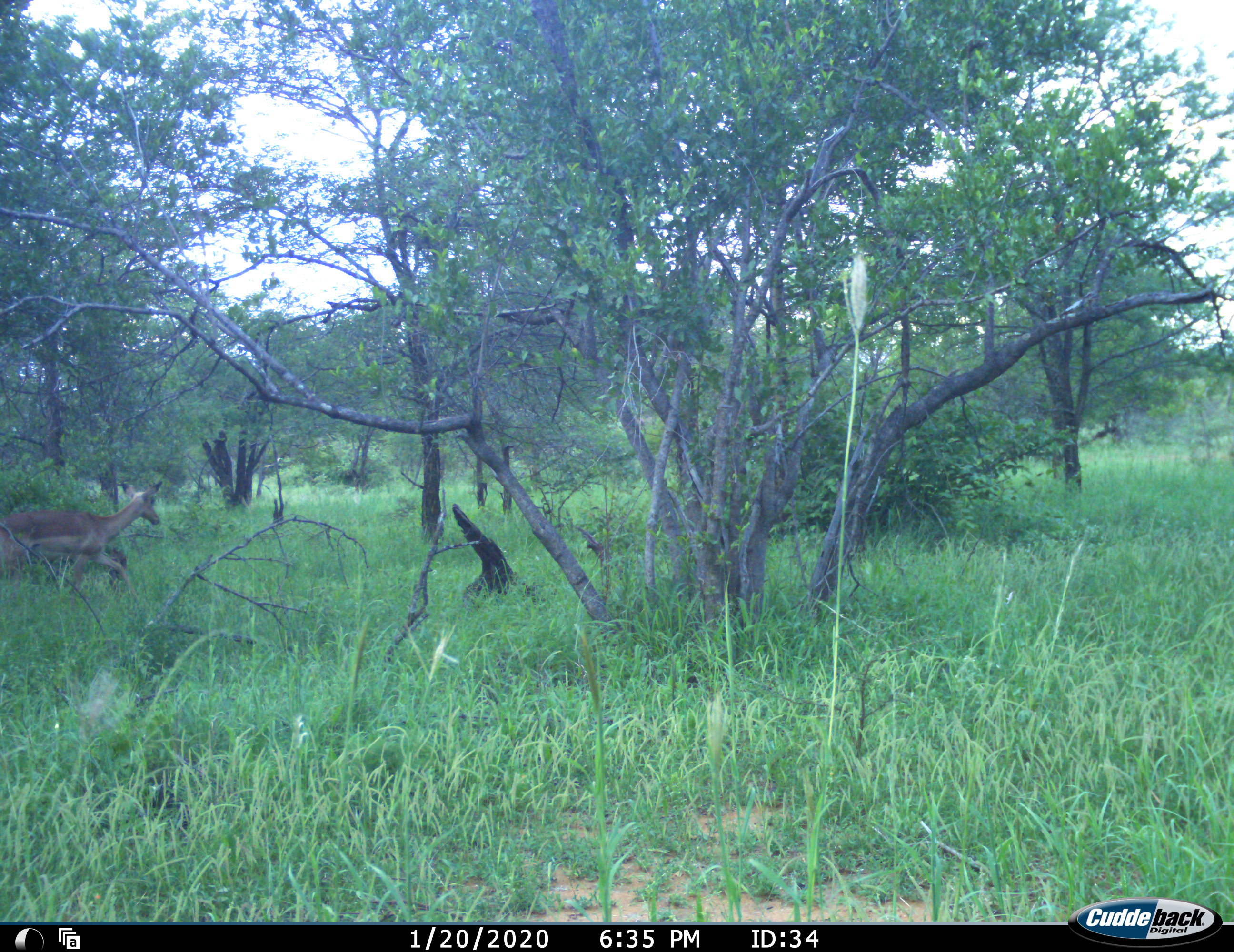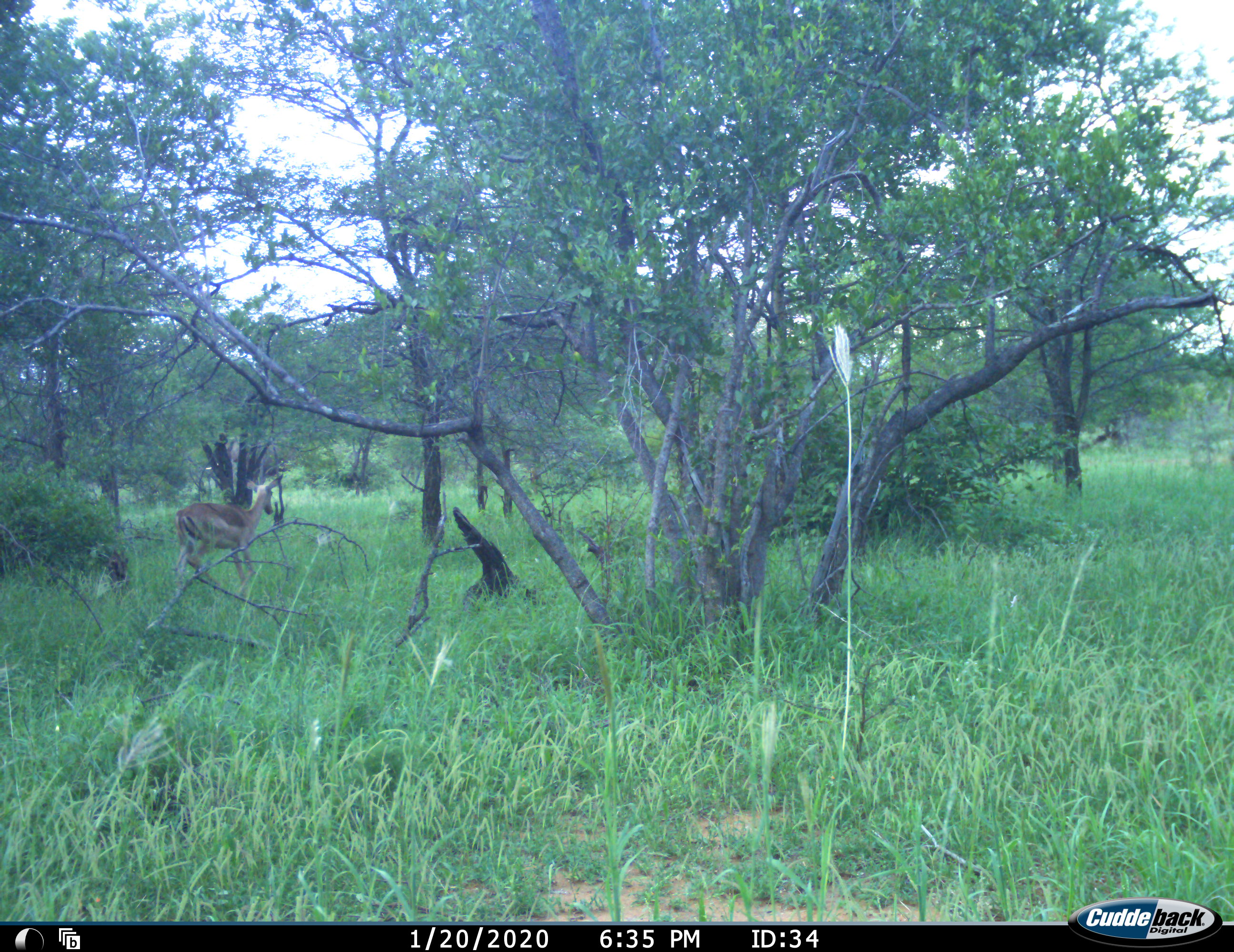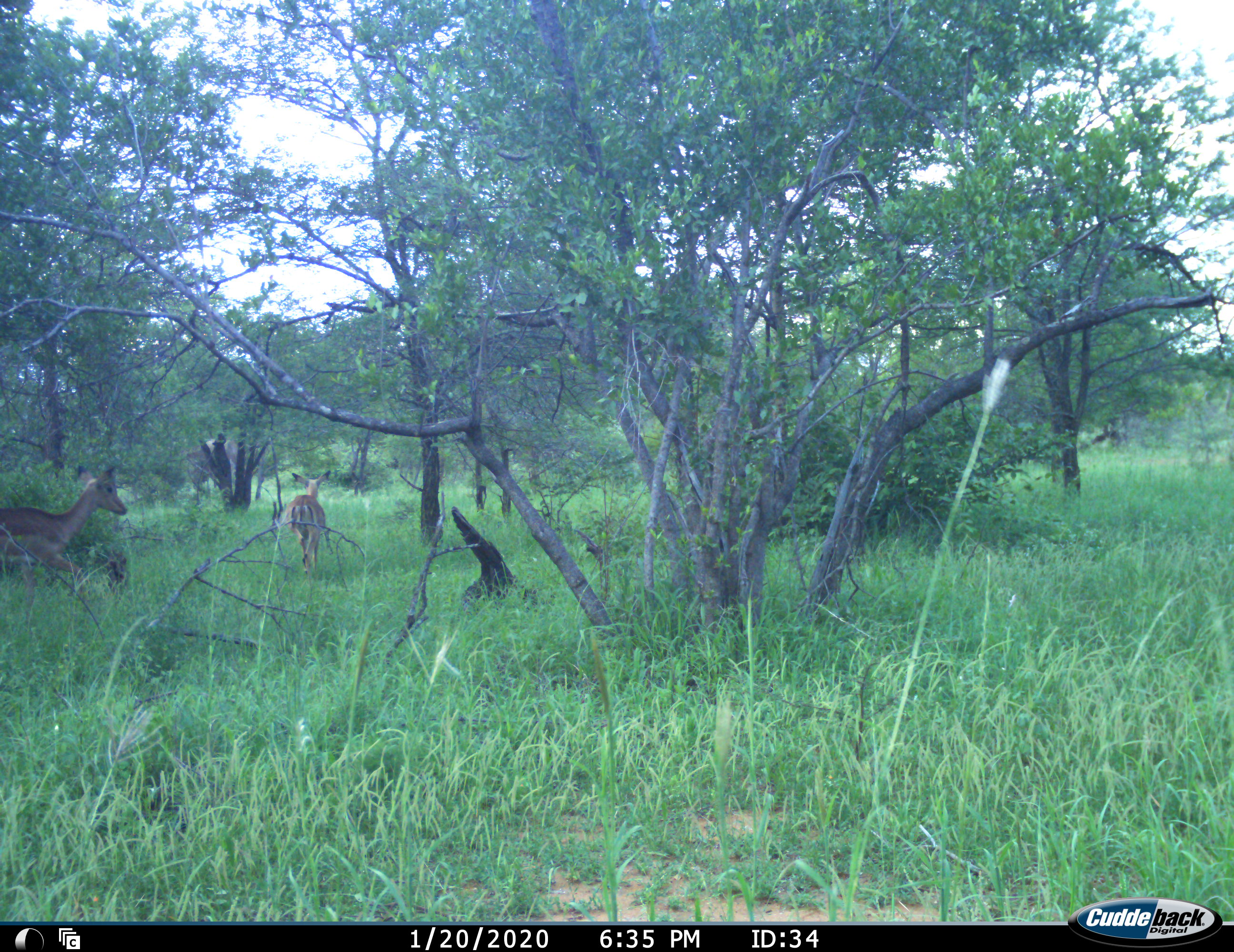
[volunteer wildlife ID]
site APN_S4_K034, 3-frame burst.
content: unidentified animal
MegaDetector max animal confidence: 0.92